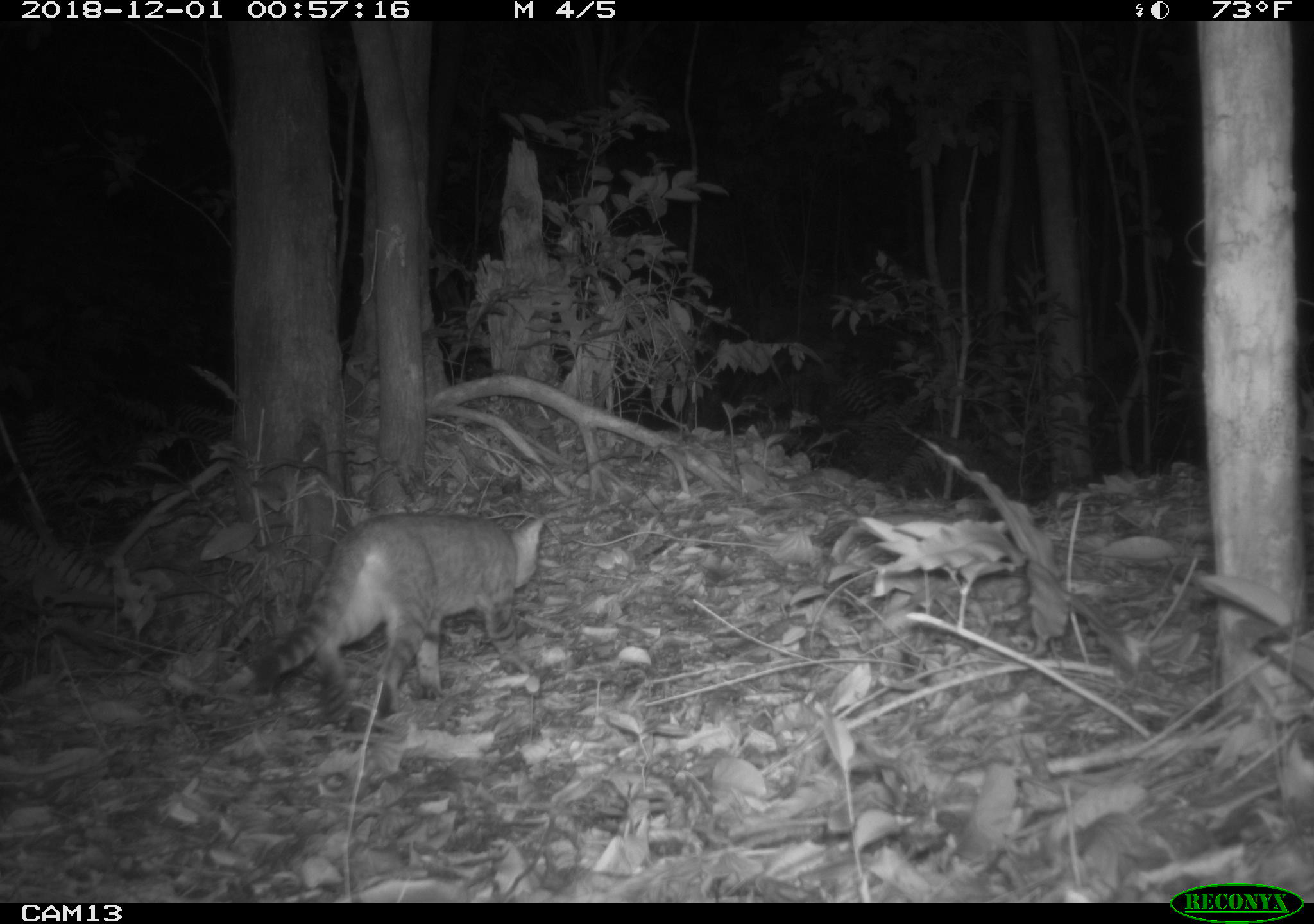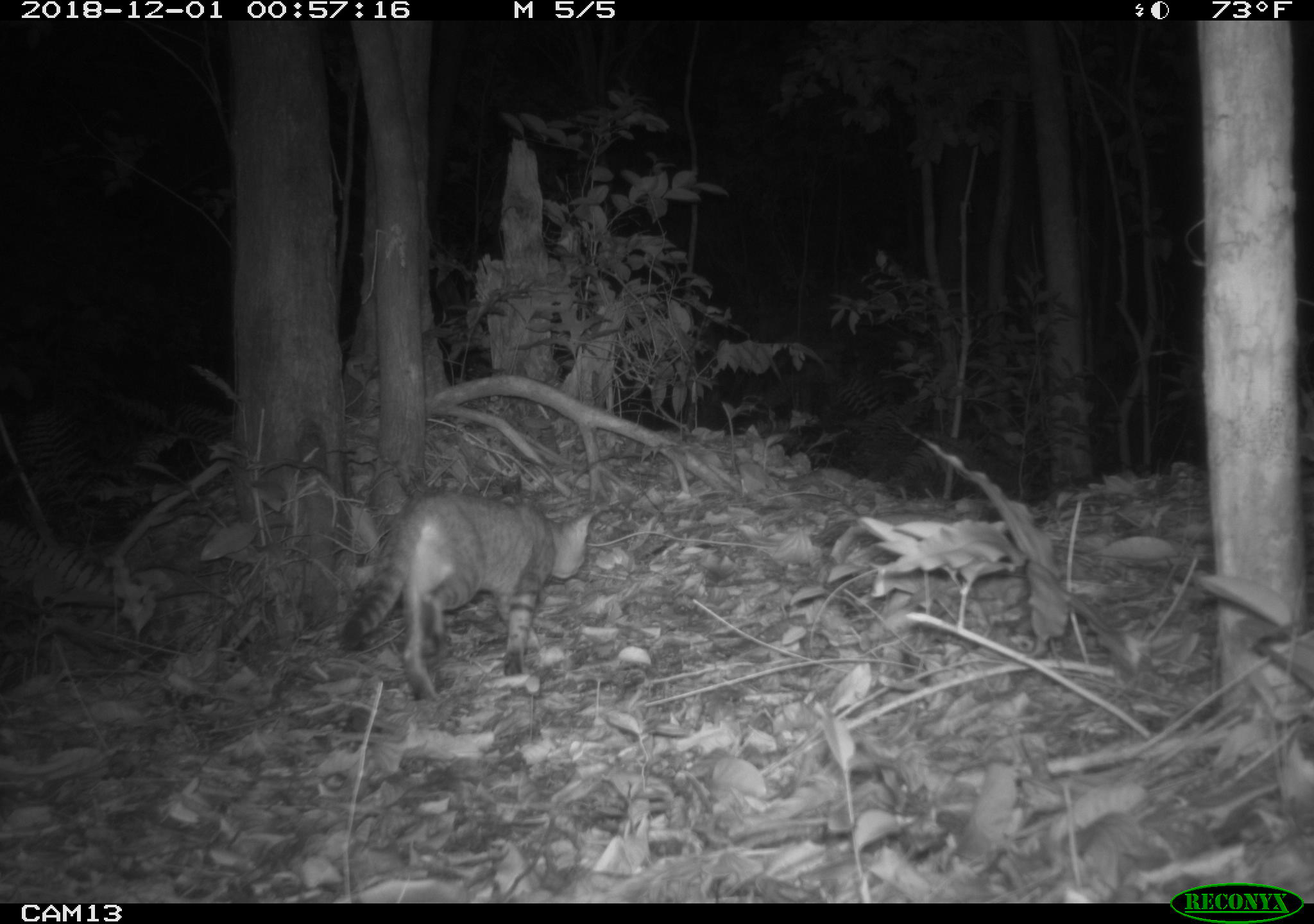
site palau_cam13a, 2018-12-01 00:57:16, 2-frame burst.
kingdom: Animalia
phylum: Chordata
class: Mammalia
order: Carnivora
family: Felidae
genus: Felis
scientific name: Felis catus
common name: cat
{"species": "cat (Felis catus)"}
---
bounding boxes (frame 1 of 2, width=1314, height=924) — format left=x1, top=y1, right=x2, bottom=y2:
cat: left=242, top=511, right=547, bottom=726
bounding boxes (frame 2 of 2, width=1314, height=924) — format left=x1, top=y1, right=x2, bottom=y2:
cat: left=334, top=489, right=592, bottom=700